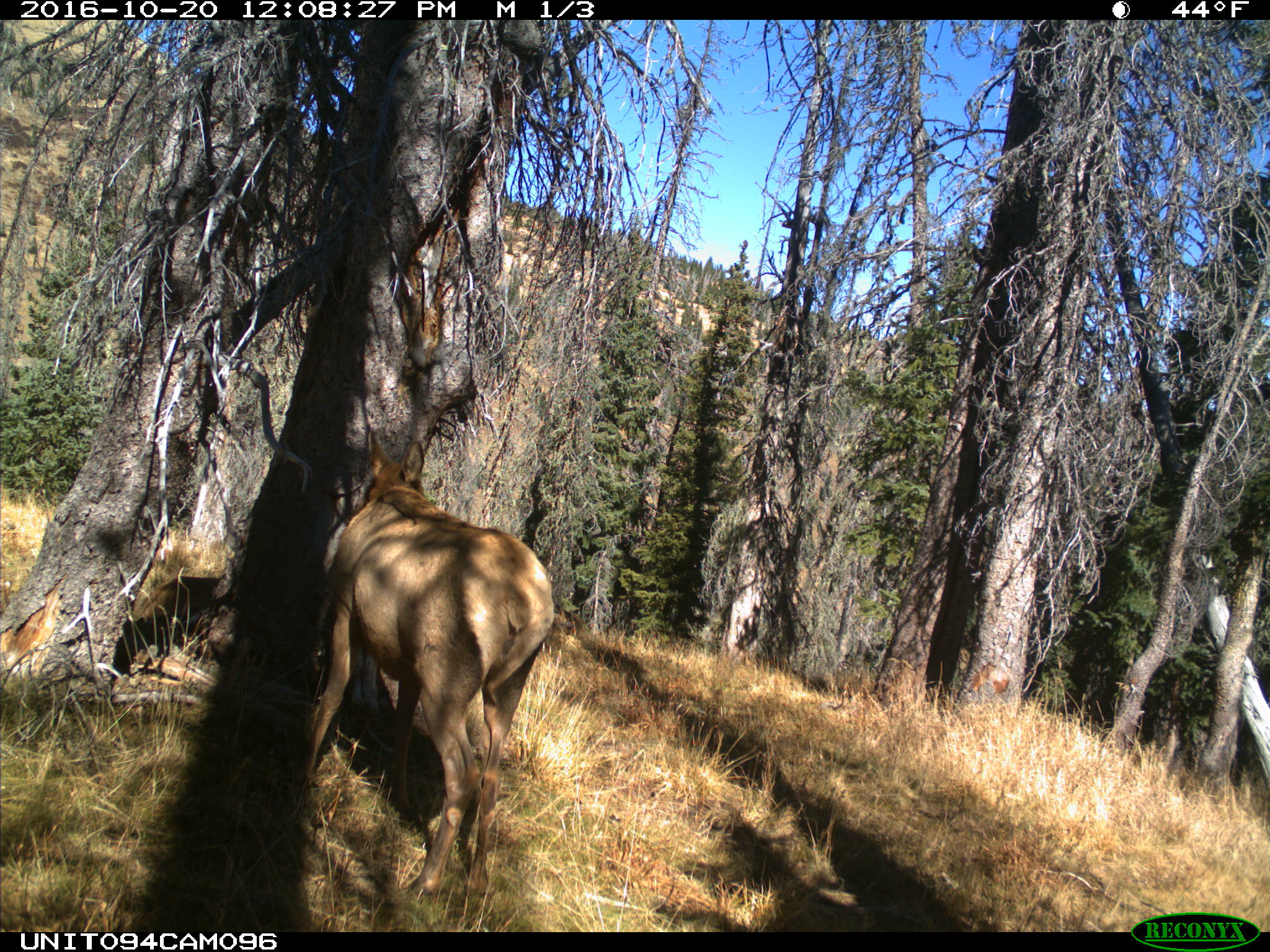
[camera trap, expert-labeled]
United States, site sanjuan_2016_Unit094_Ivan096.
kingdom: Animalia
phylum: Chordata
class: Mammalia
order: Artiodactyla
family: Cervidae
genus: Cervus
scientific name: Cervus elaphus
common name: red deer